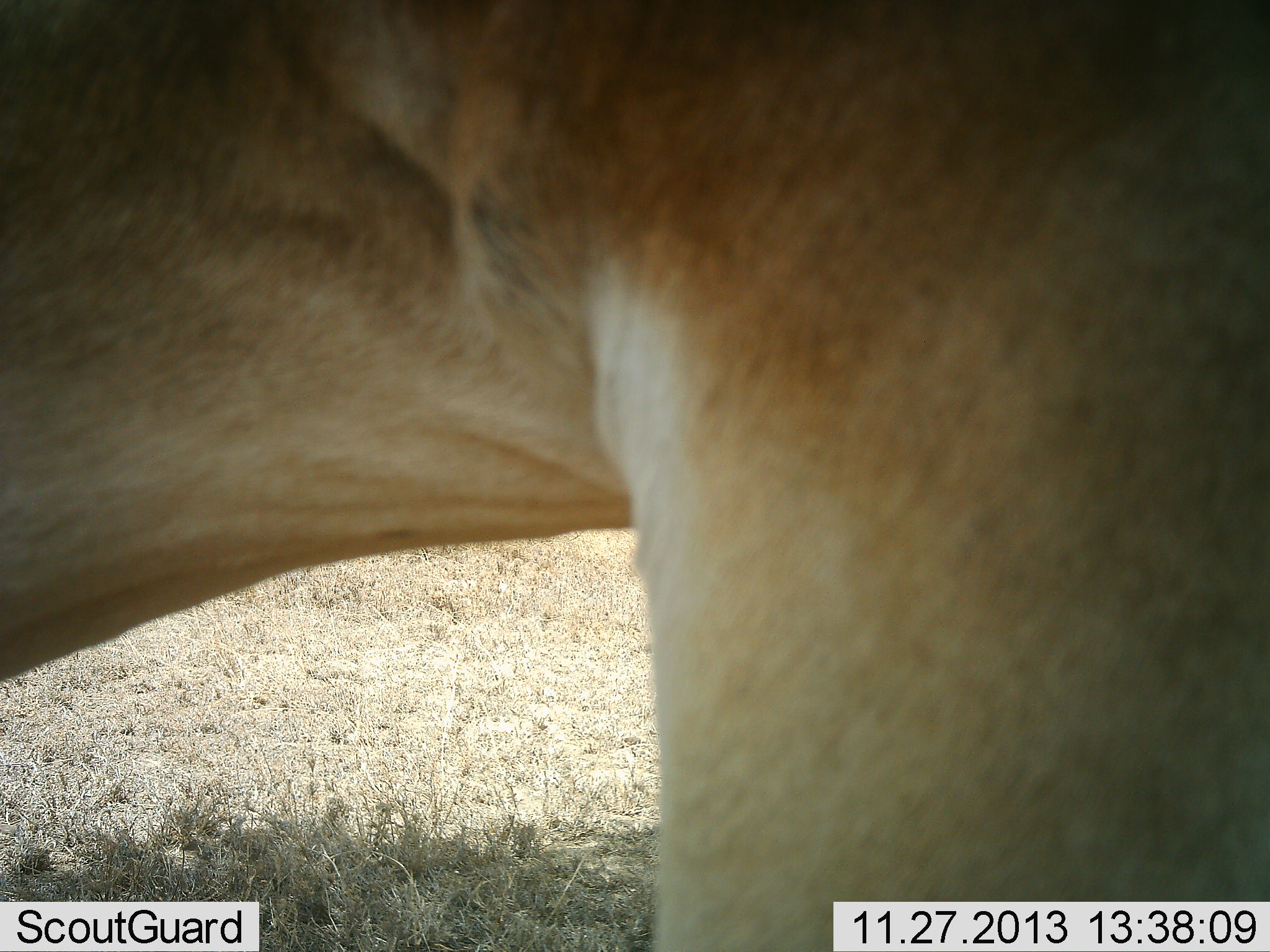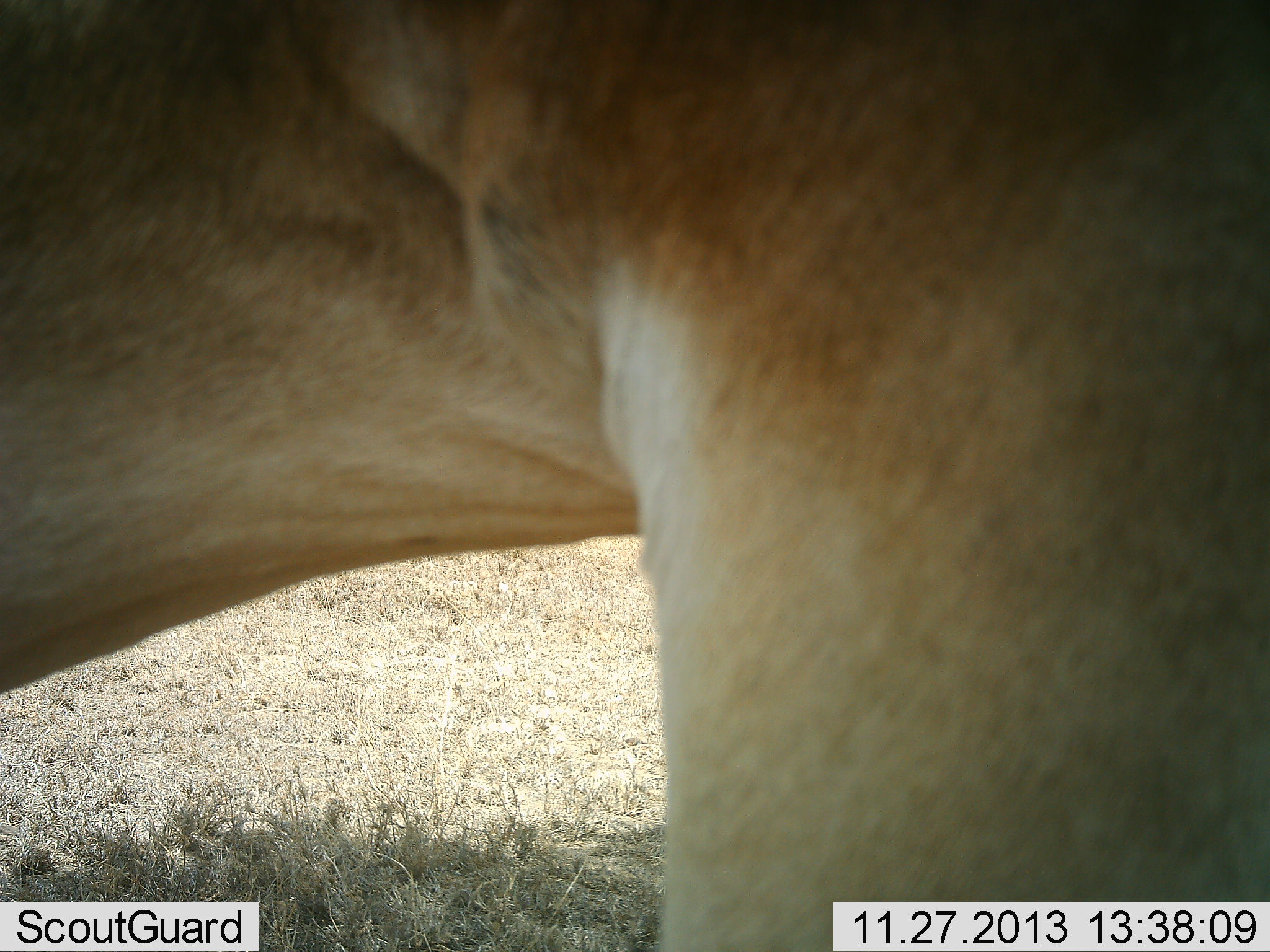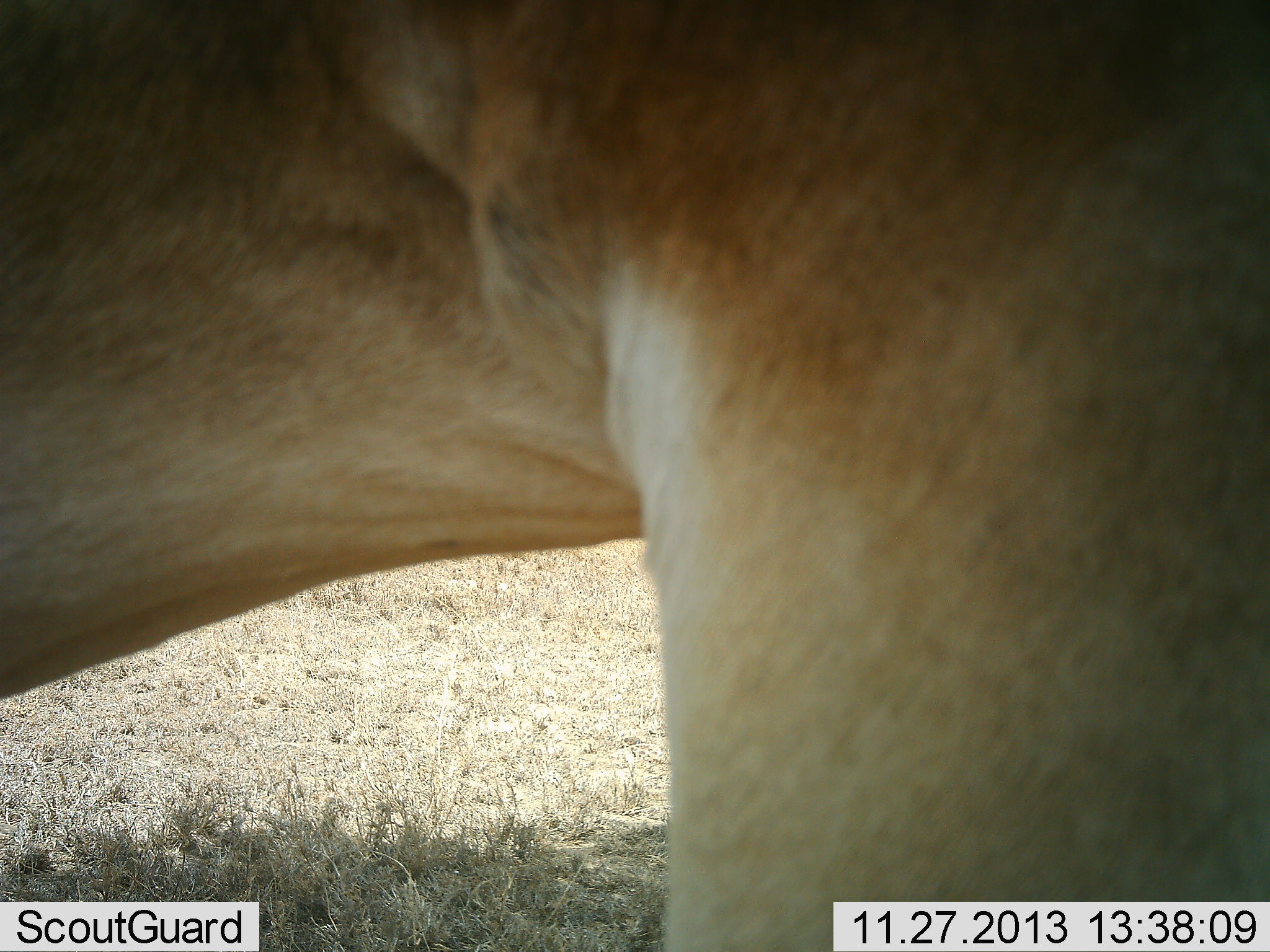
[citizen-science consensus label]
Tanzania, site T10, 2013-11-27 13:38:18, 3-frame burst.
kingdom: Animalia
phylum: Chordata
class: Mammalia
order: Artiodactyla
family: Bovidae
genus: Alcelaphus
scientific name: Alcelaphus buselaphus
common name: hartebeest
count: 1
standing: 100%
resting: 0%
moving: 0%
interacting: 0%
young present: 0%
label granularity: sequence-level